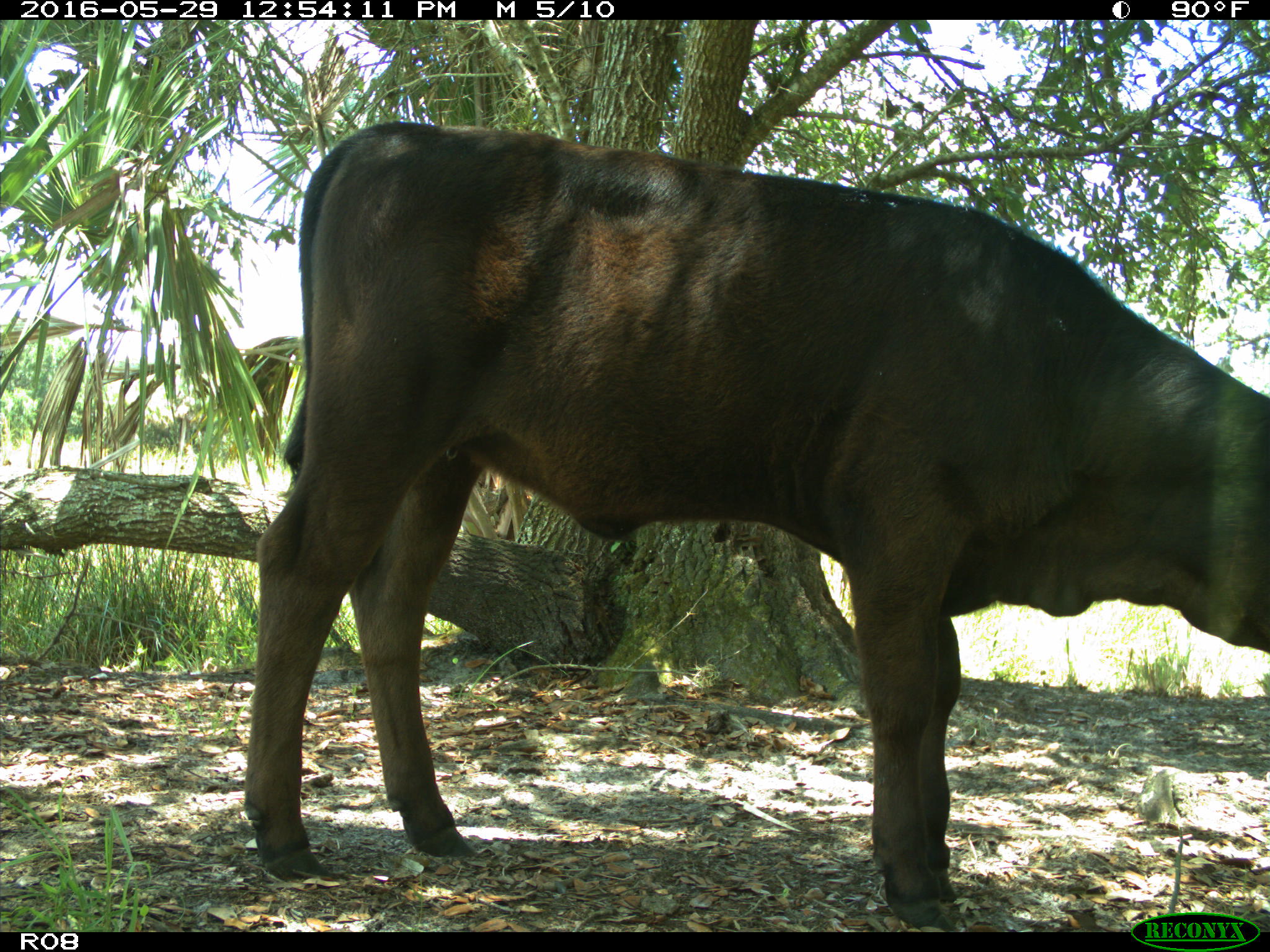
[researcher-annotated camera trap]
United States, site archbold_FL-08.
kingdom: Animalia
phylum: Chordata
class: Mammalia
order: Artiodactyla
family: Bovidae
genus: Bos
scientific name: Bos taurus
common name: domestic cow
Bos taurus (domestic cow).